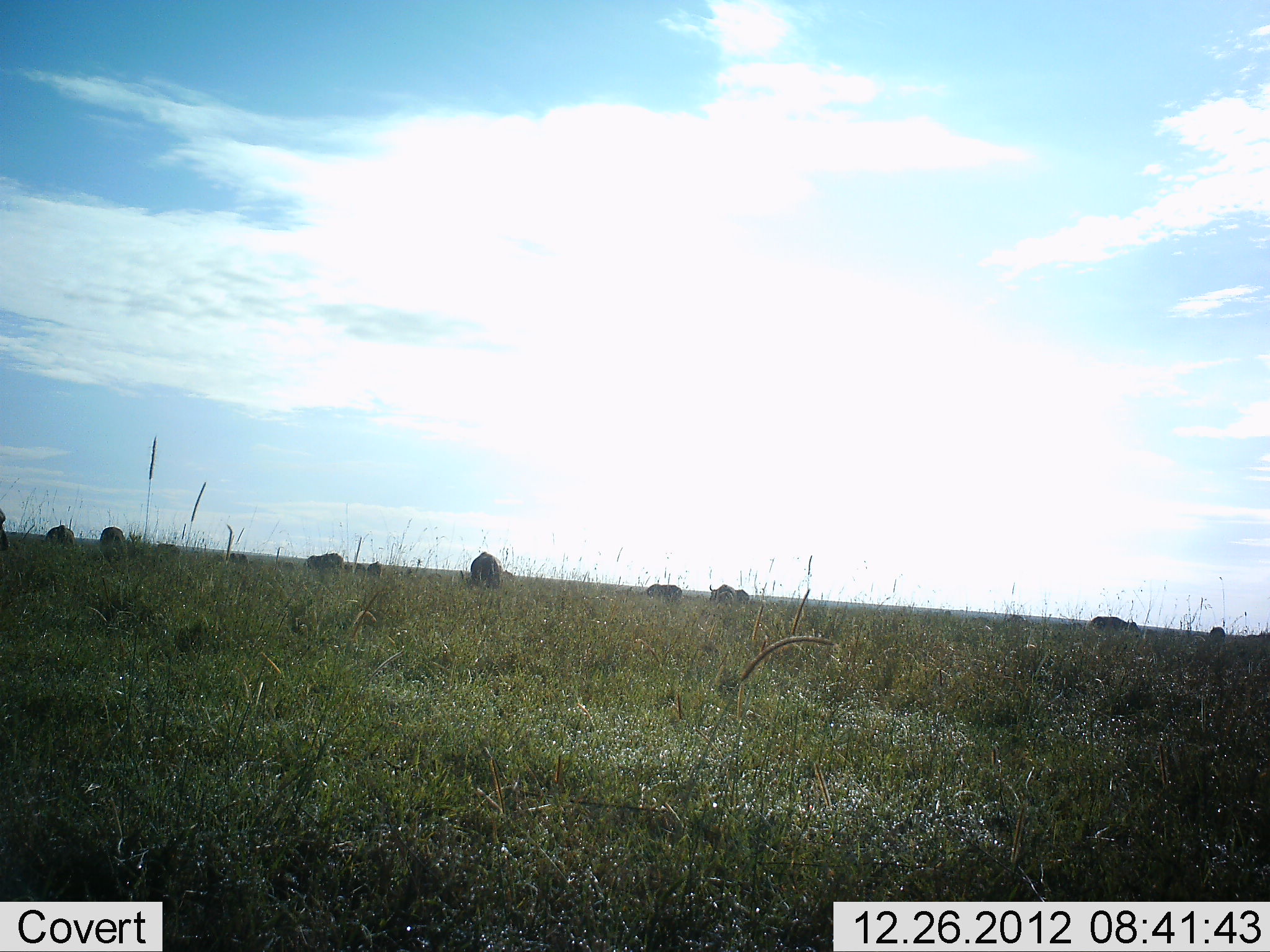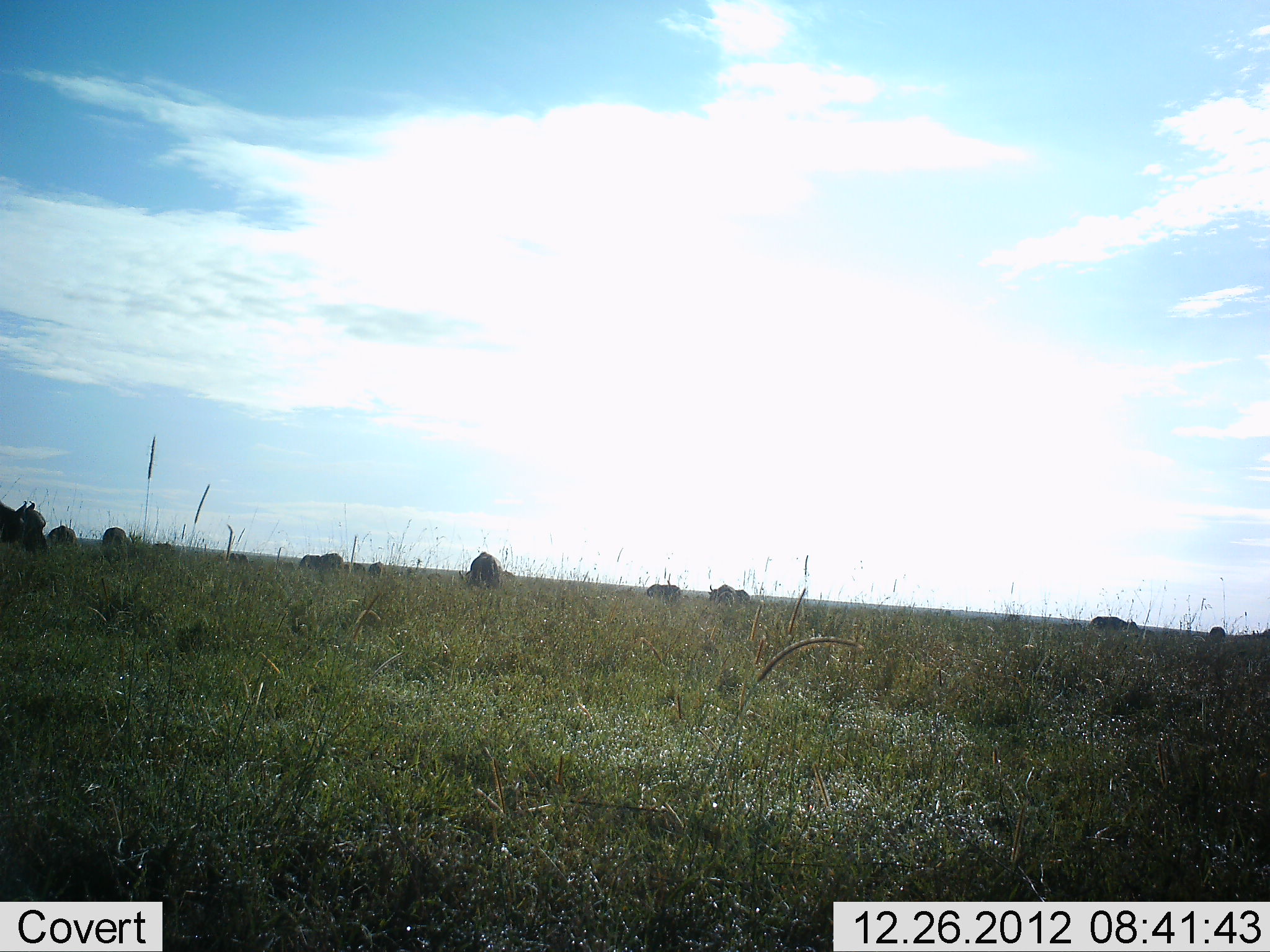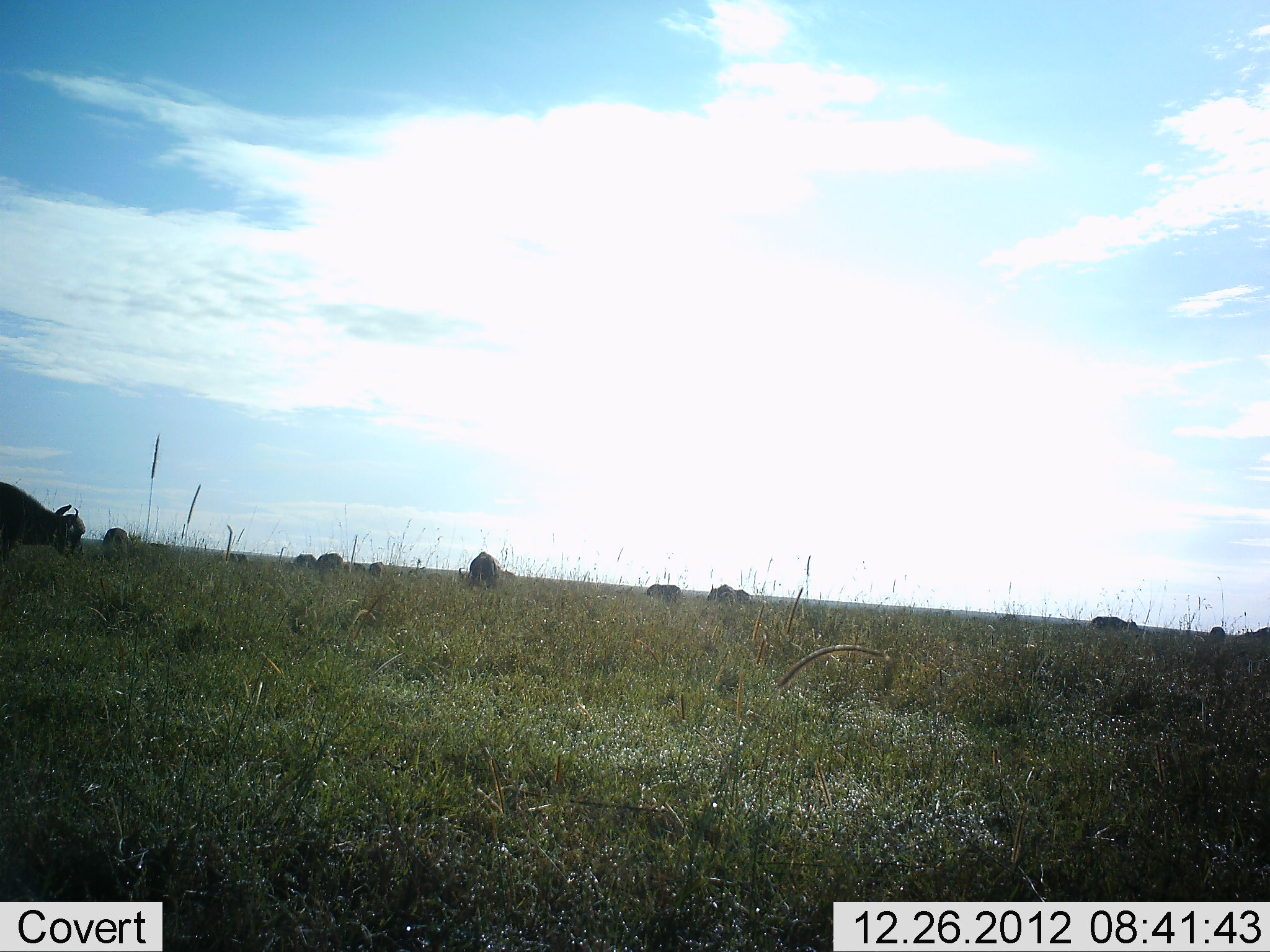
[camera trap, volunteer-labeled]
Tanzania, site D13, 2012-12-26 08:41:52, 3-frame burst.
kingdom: Animalia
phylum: Chordata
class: Mammalia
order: Artiodactyla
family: Bovidae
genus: Syncerus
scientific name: Syncerus caffer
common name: cape buffalo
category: buffalo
Buffalo (cape buffalo) (Syncerus caffer), count 11-50. Behavior (volunteer vote fractions): standing 40%, resting 0%, moving 80%, interacting 0%. Young present (vote fraction): 0%. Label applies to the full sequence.